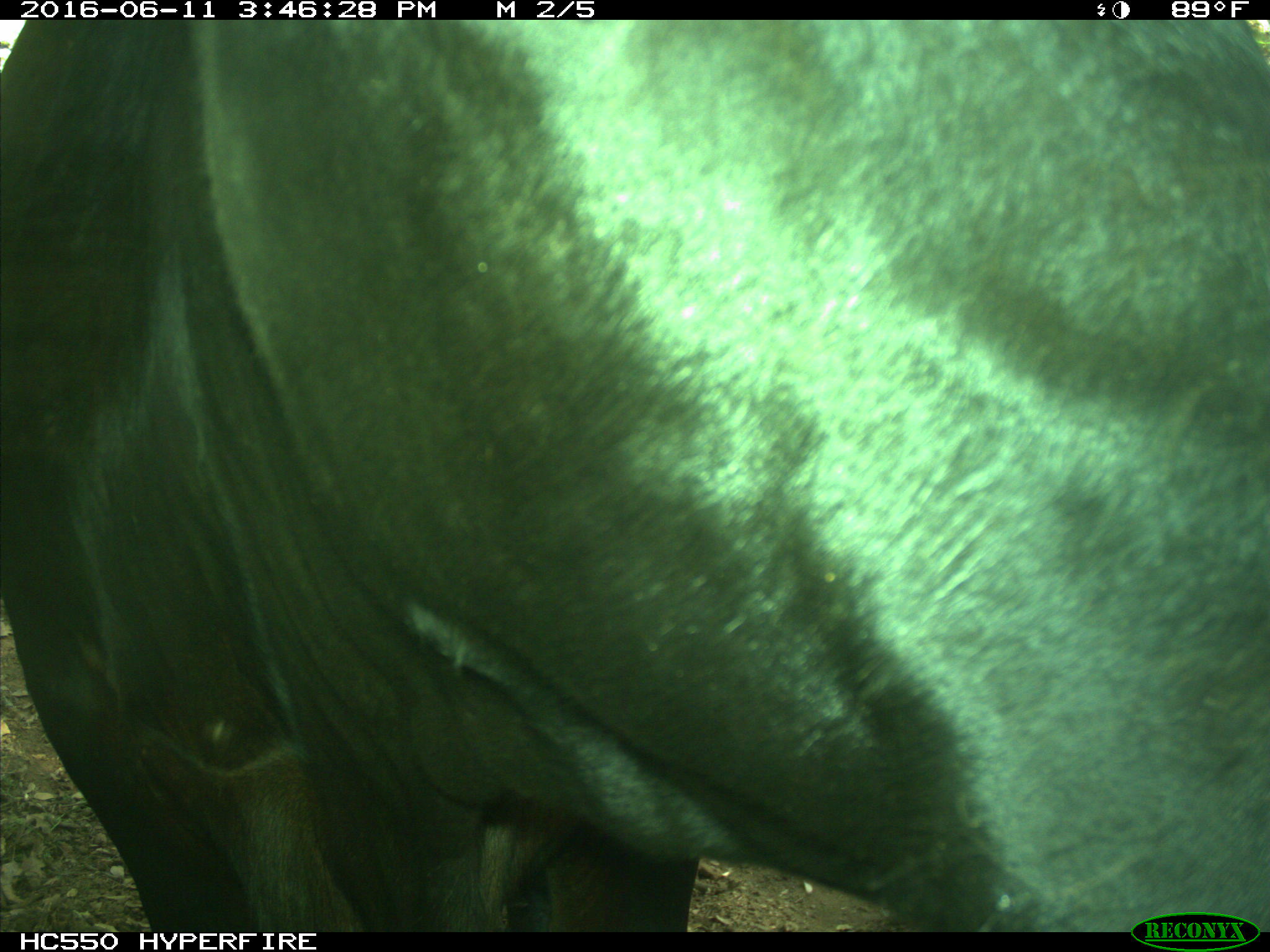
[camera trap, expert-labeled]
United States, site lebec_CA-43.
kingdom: Animalia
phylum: Chordata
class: Mammalia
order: Artiodactyla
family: Bovidae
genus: Bos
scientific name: Bos taurus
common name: domestic cow